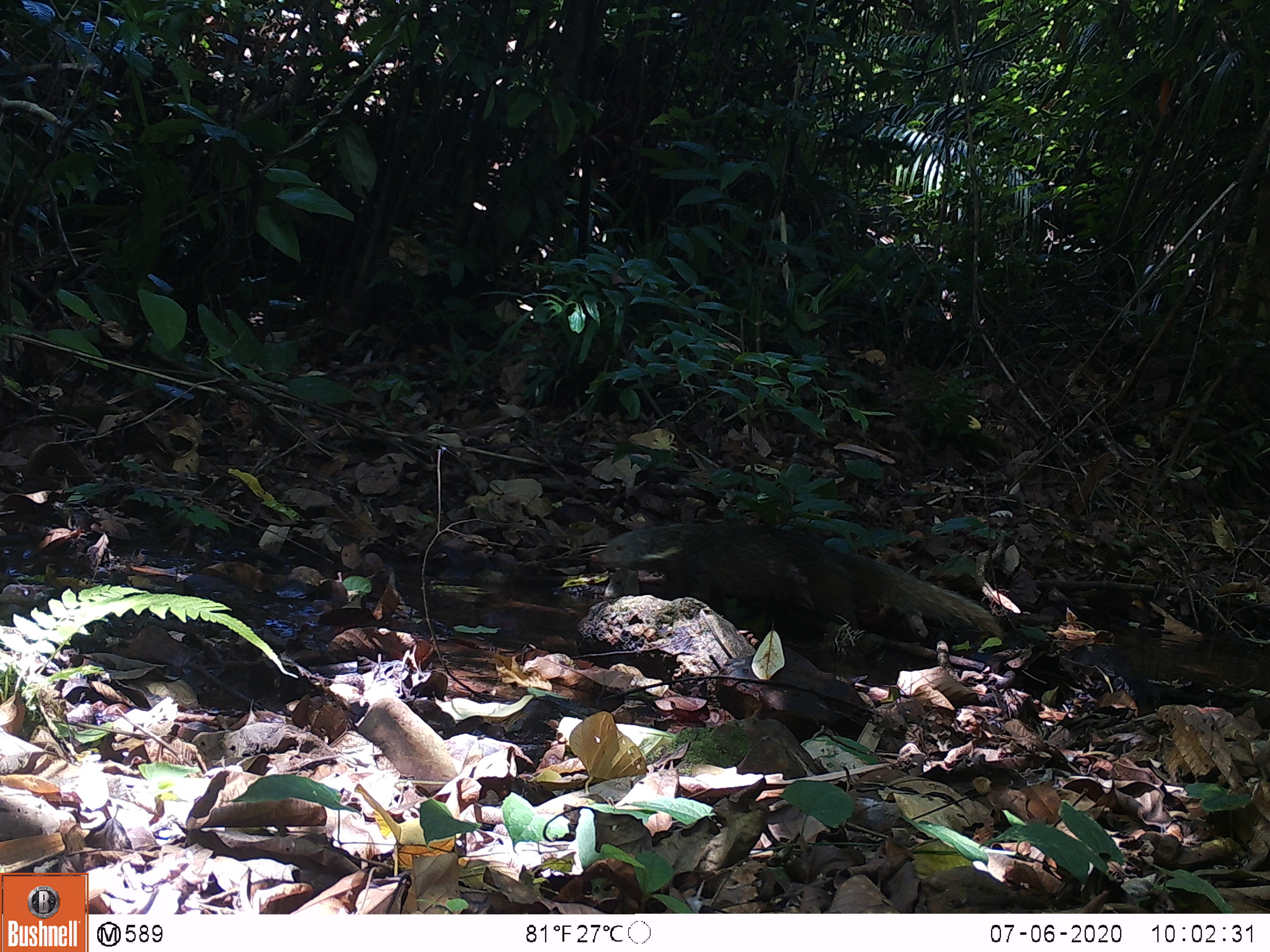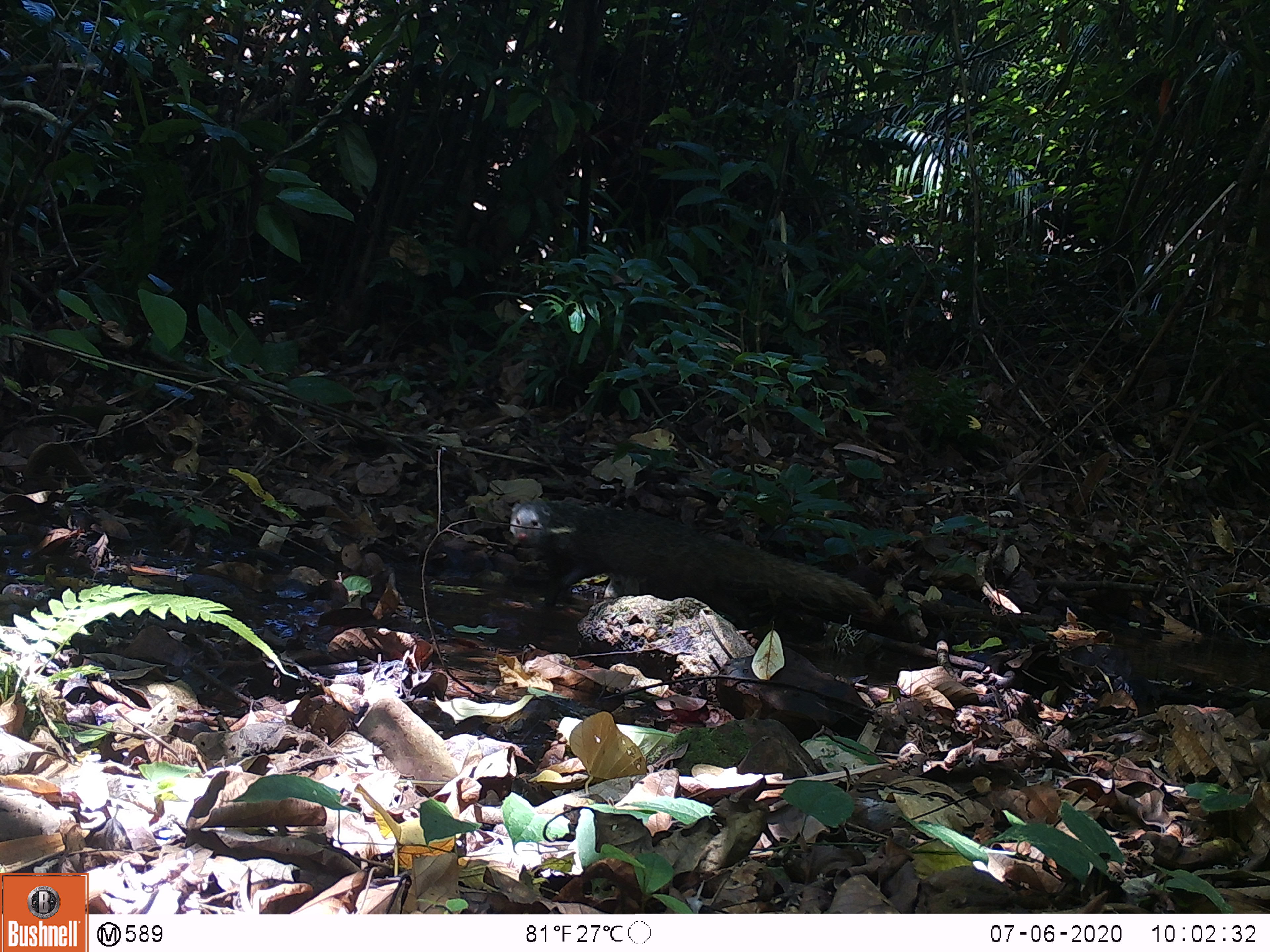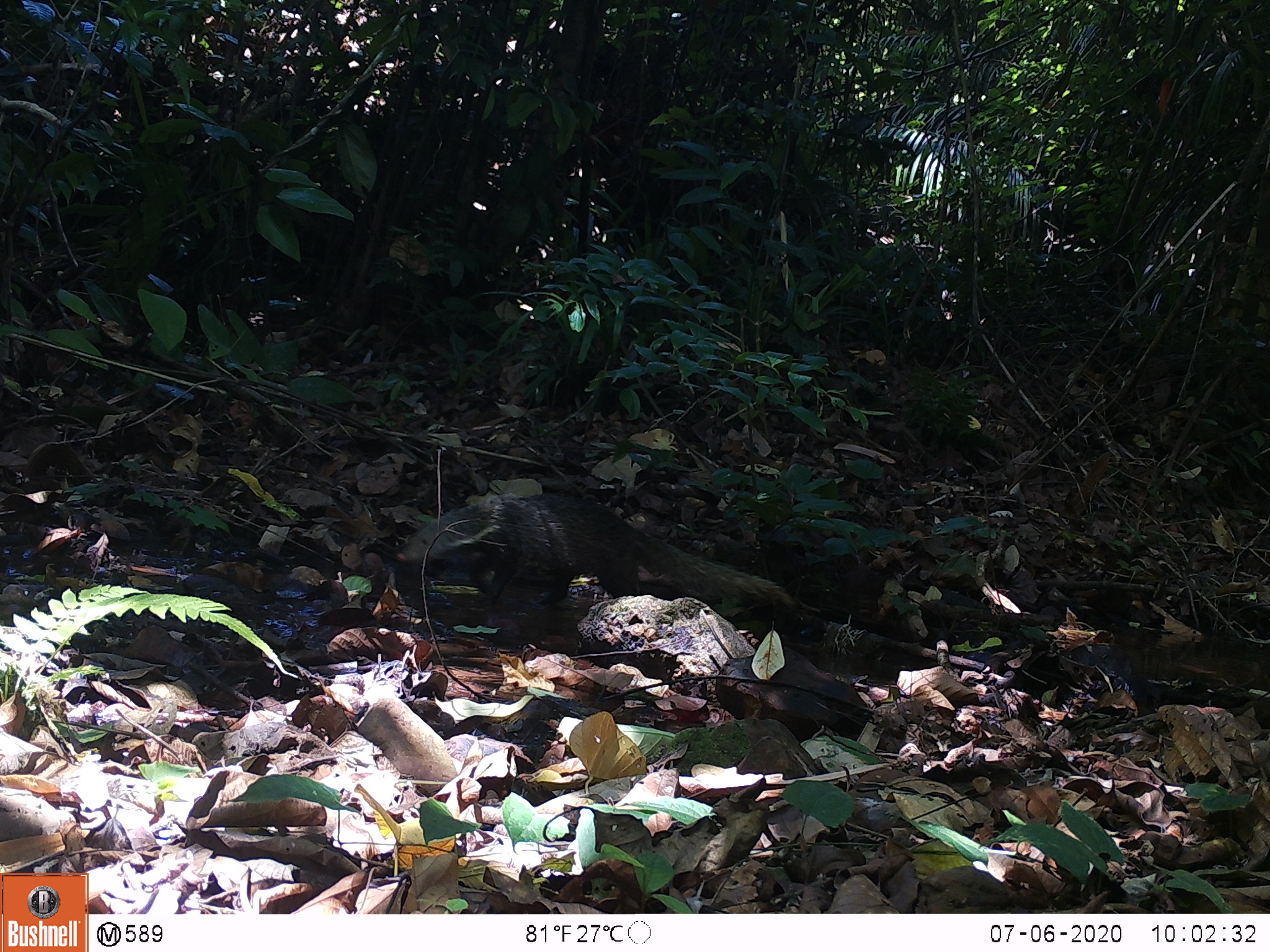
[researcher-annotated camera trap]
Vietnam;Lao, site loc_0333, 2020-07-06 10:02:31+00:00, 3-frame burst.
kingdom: Animalia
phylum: Chordata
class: Mammalia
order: Carnivora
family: Herpestidae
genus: Urva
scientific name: Urva urva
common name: crab-eating mongoose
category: crab eating mongoose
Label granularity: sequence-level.